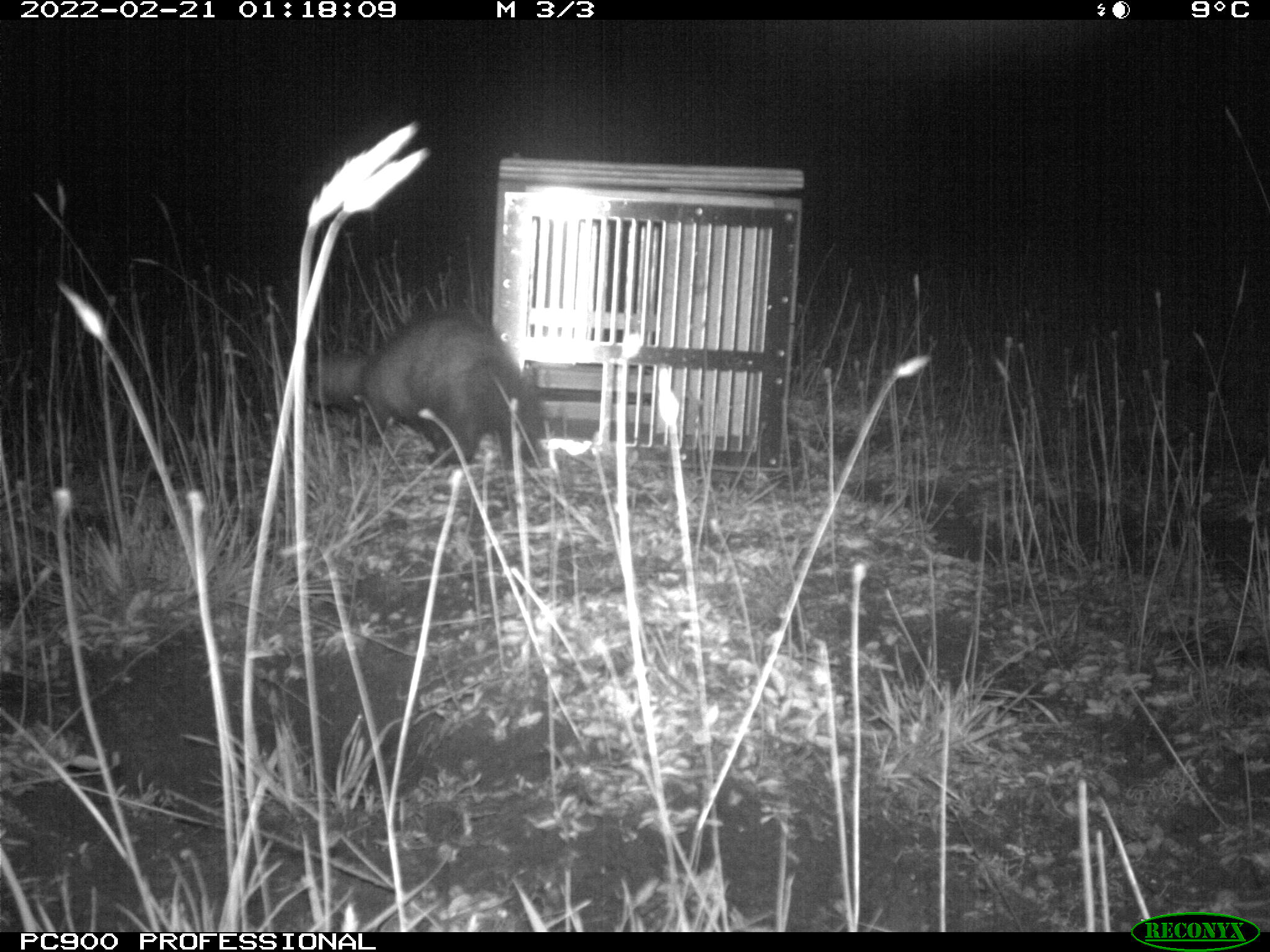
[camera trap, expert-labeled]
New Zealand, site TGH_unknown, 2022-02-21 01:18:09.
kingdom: Animalia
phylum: Chordata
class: Mammalia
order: Carnivora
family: Mustelidae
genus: Mustela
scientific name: Mustela furo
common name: ferret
Ferret (Mustela furo).